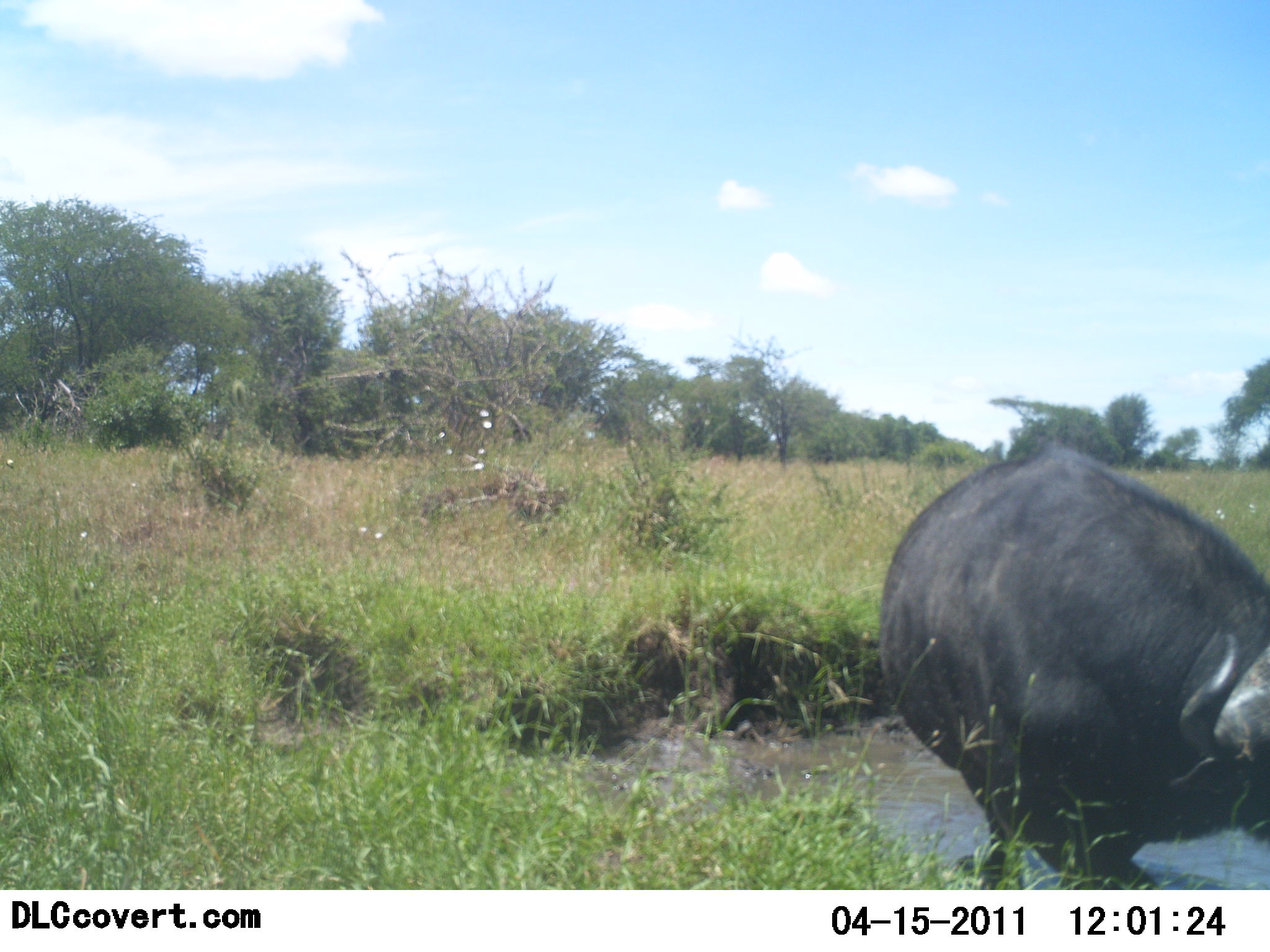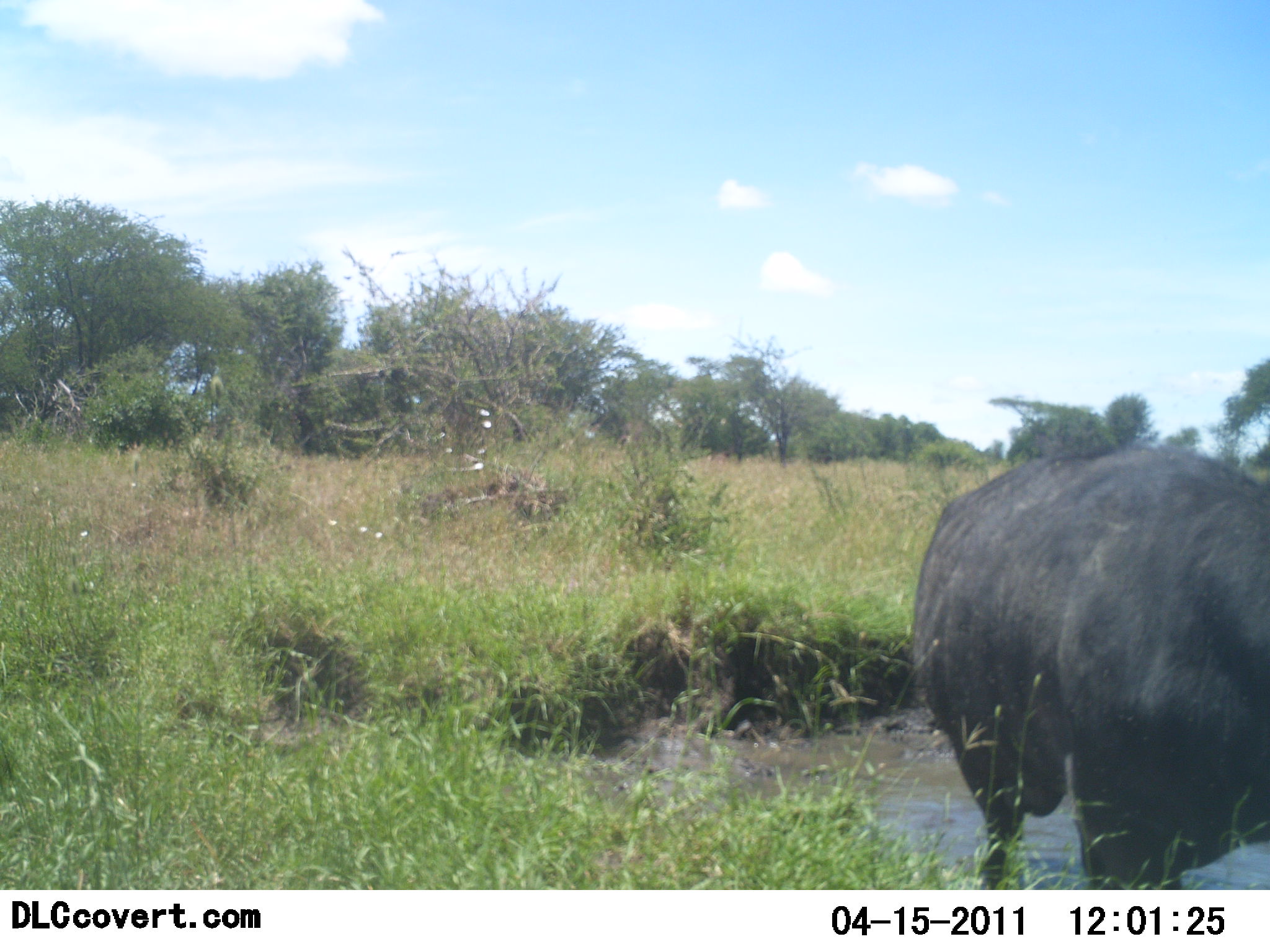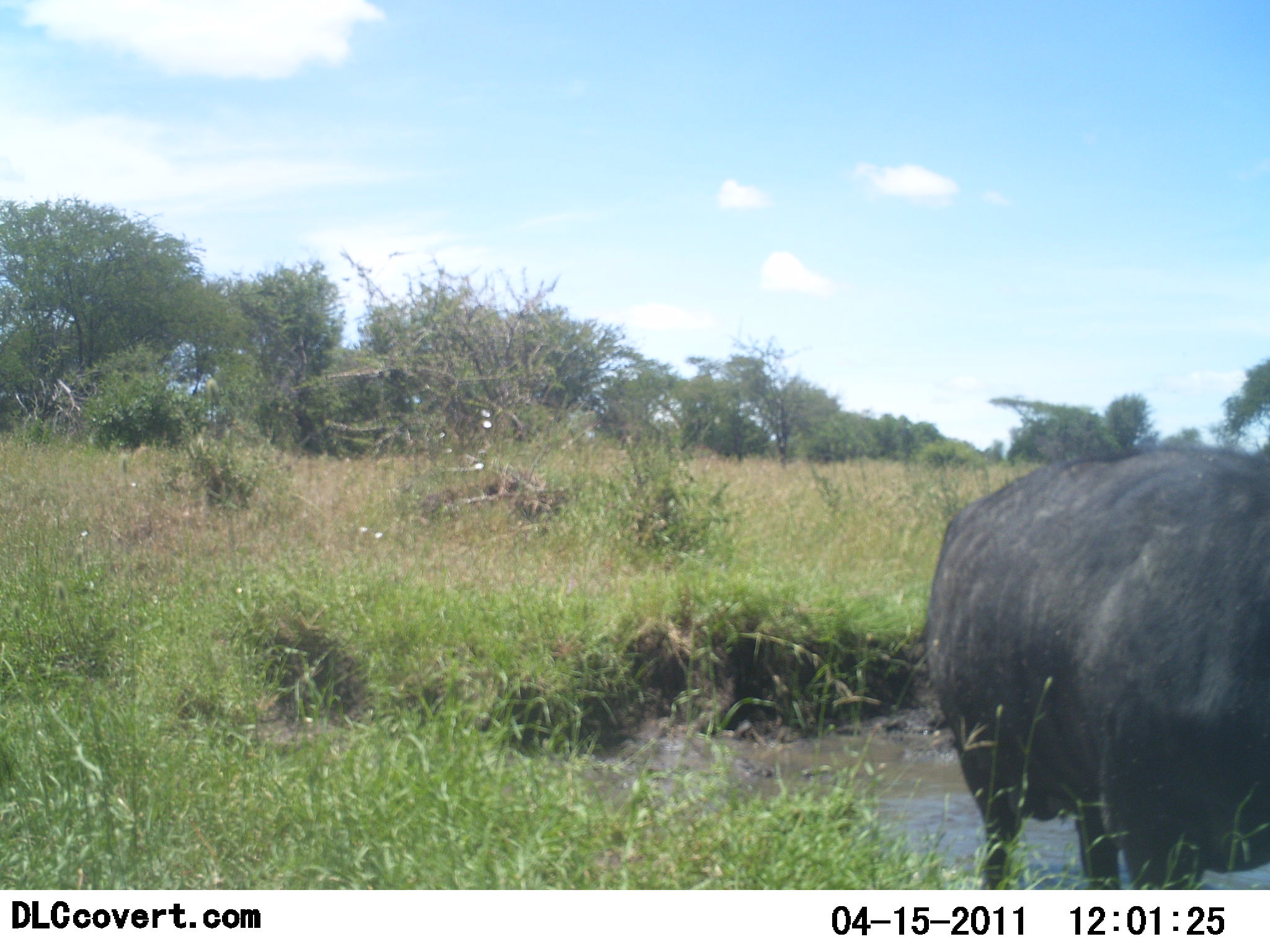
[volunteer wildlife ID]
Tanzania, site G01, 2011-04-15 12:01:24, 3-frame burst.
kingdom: Animalia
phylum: Chordata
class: Mammalia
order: Artiodactyla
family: Bovidae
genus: Syncerus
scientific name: Syncerus caffer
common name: cape buffalo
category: buffalo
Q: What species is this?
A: Buffalo (cape buffalo) (Syncerus caffer).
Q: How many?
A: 1.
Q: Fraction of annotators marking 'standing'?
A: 40%.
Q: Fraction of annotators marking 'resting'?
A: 0%.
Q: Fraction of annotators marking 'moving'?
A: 40%.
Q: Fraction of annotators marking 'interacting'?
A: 0%.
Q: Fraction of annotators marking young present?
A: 0%.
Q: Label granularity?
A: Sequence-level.